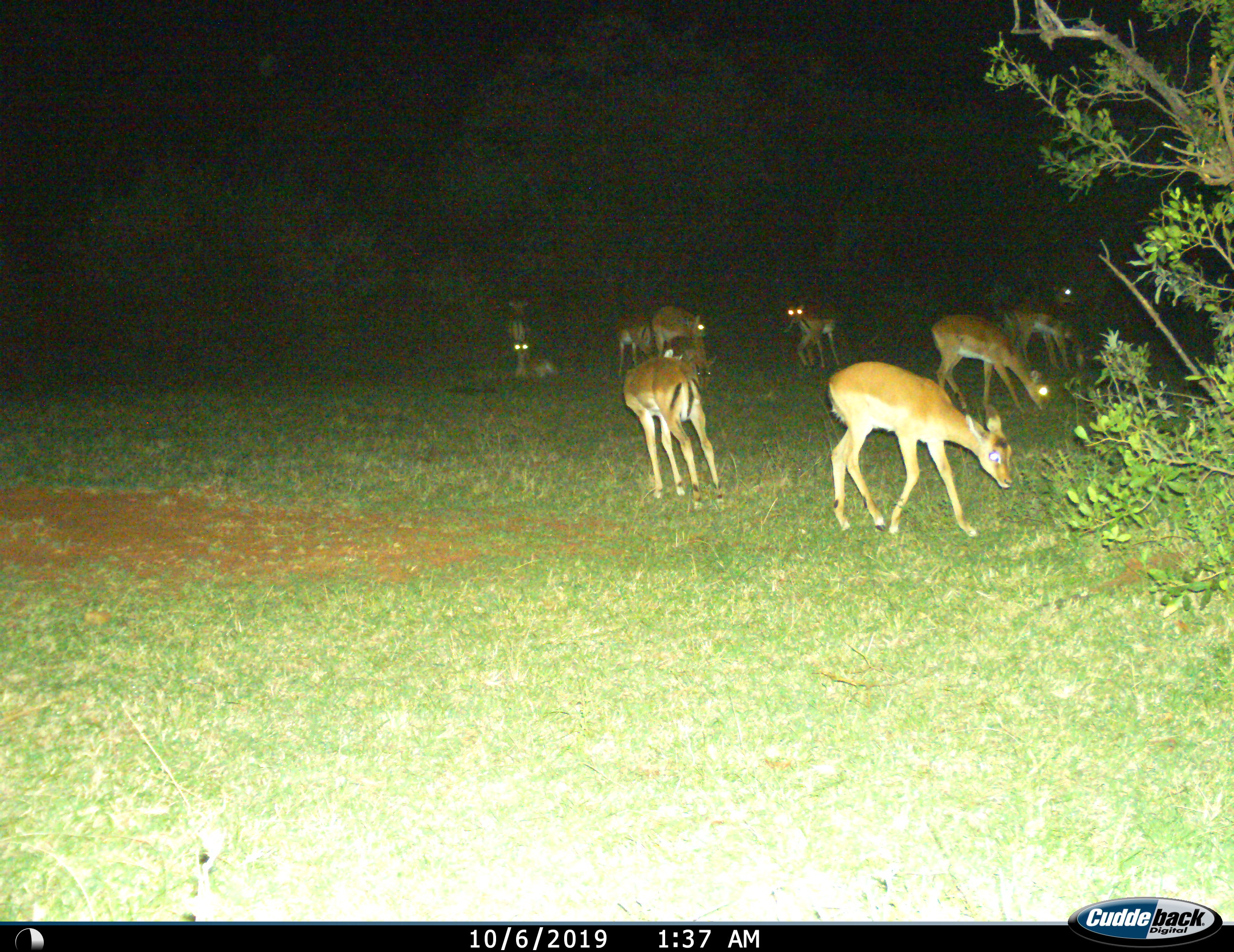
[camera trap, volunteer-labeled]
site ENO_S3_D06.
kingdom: Animalia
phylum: Chordata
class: Mammalia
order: Artiodactyla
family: Bovidae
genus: Aepyceros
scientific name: Aepyceros melampus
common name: impala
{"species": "impala (Aepyceros melampus)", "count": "9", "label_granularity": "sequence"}